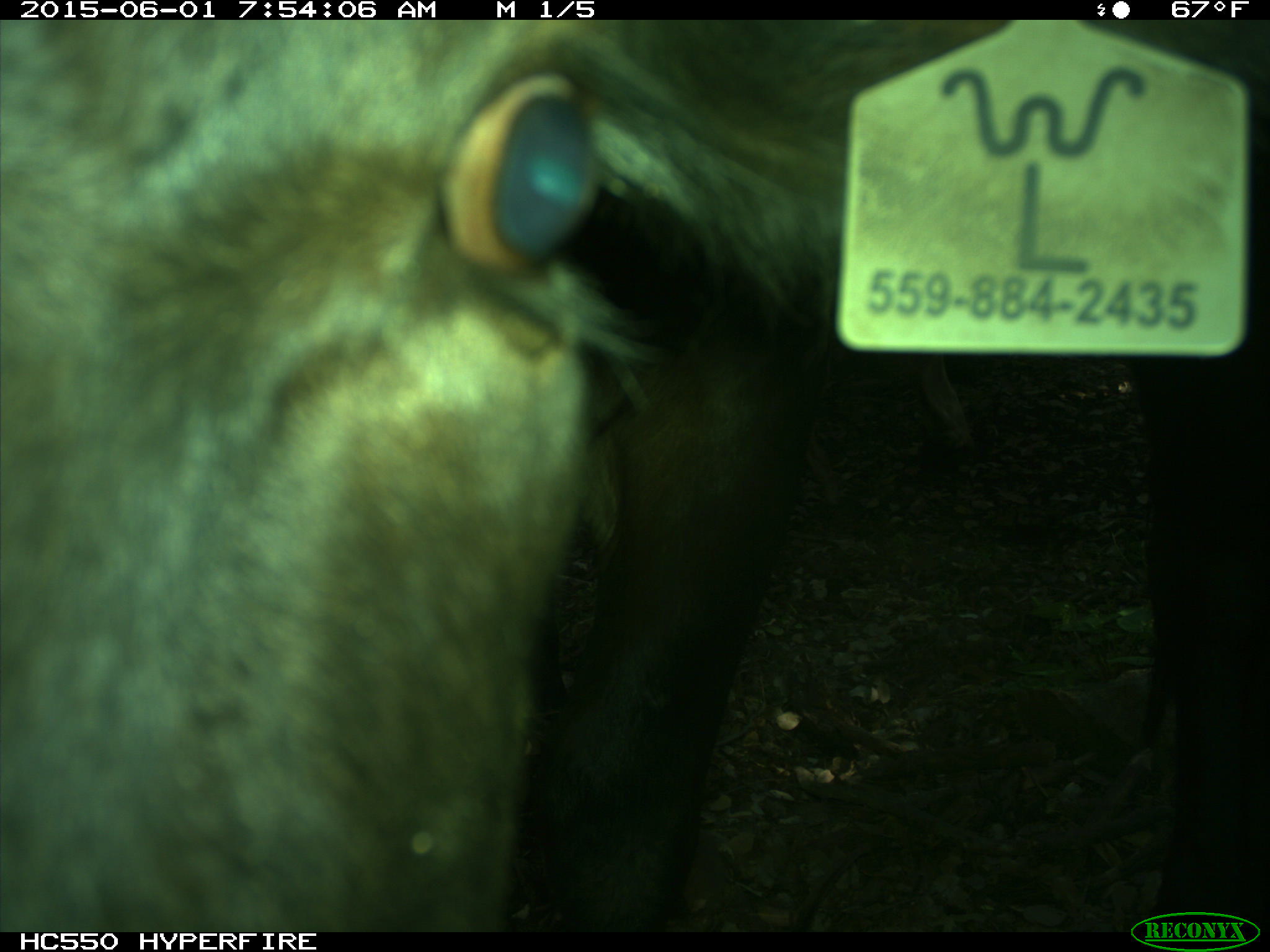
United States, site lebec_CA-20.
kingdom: Animalia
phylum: Chordata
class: Mammalia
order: Artiodactyla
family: Bovidae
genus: Bos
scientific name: Bos taurus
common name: domestic cow